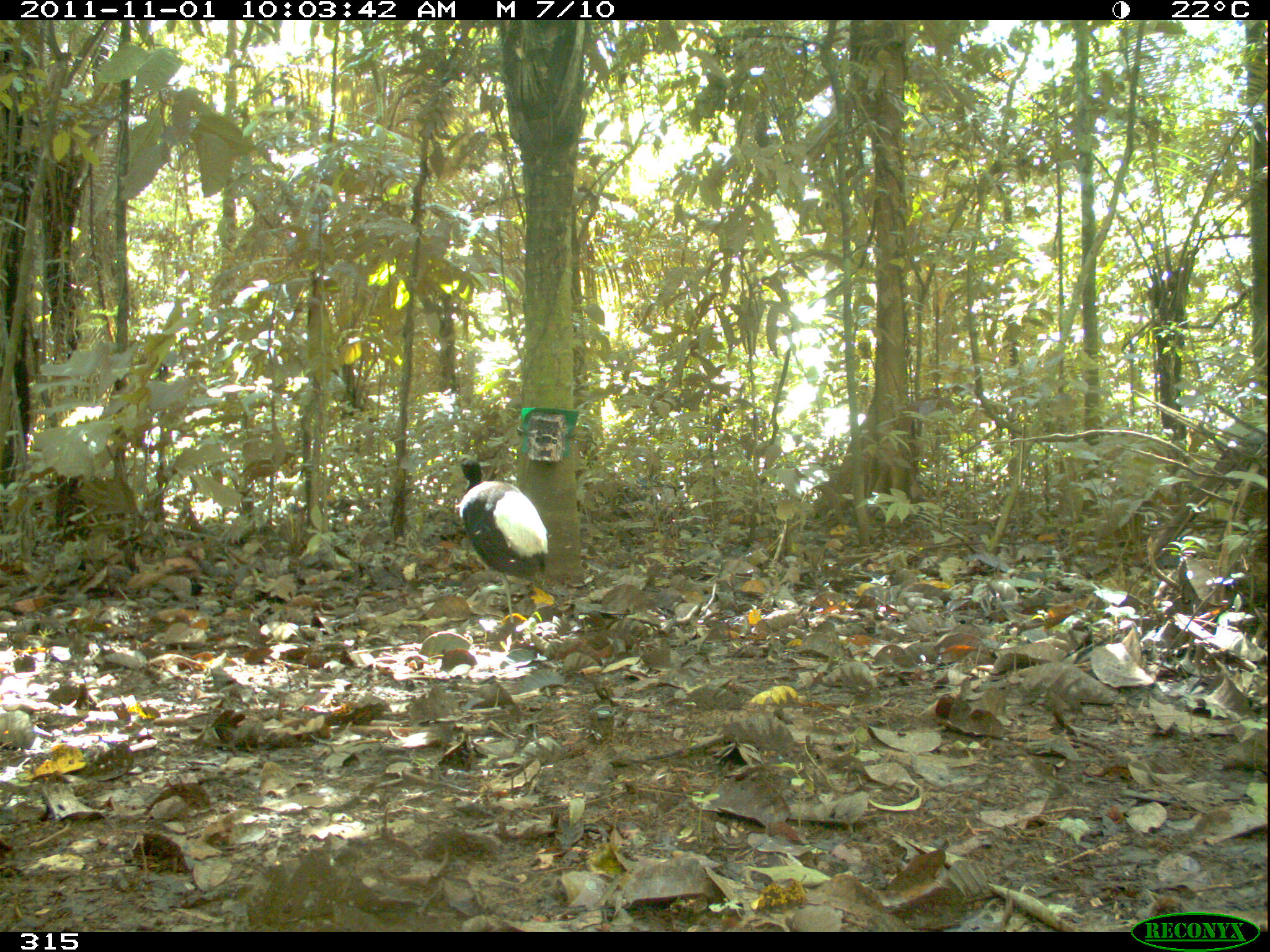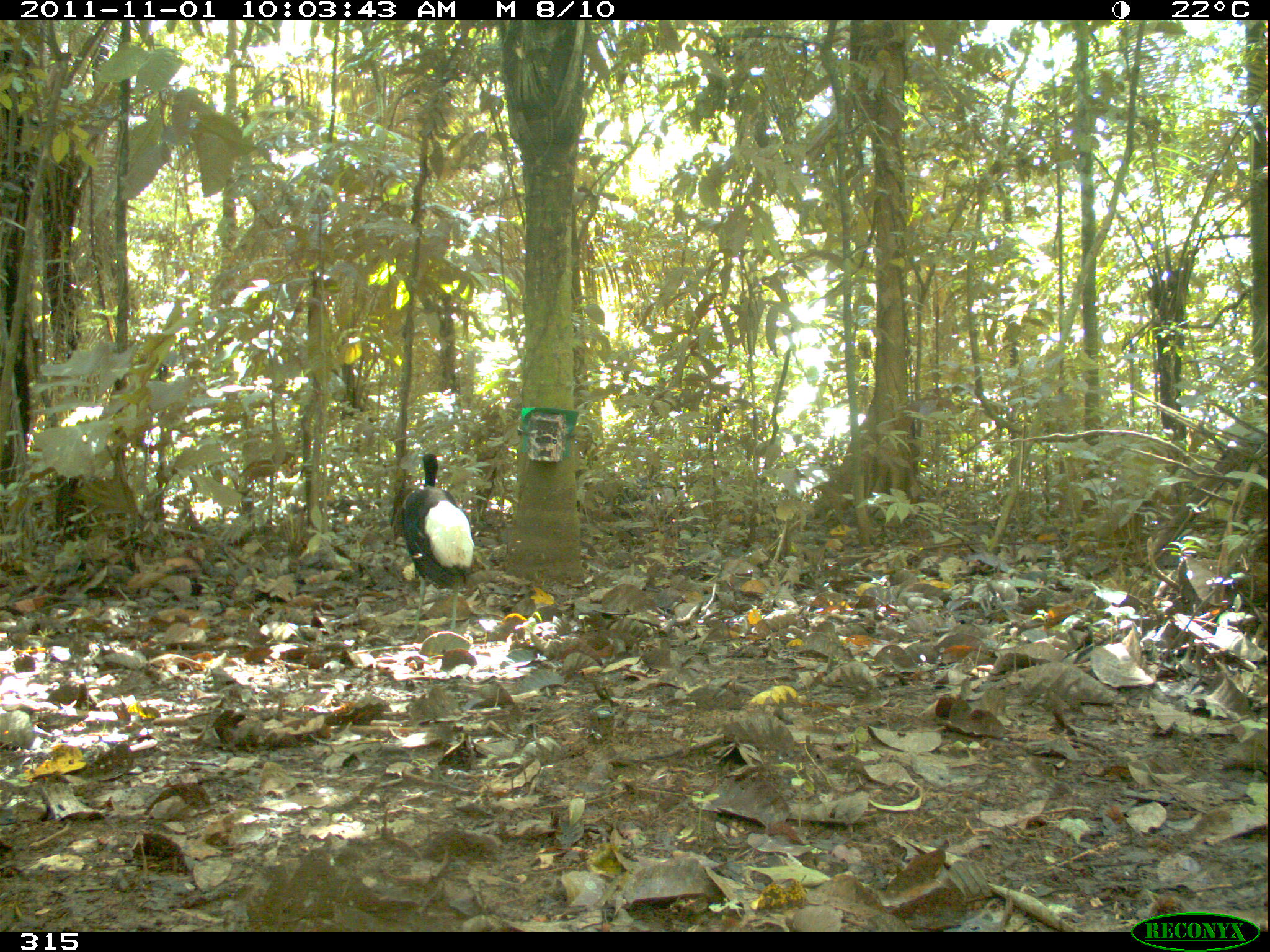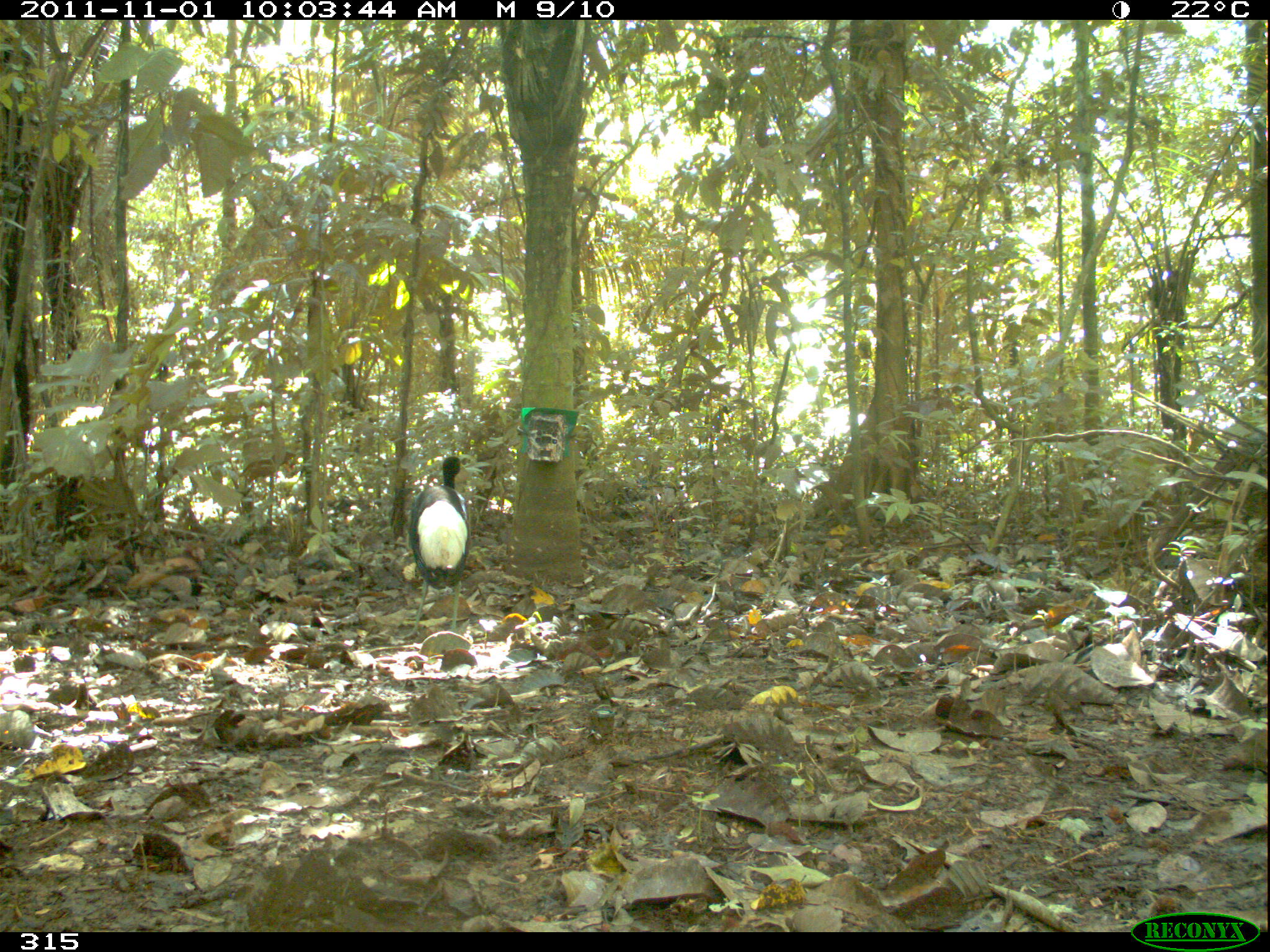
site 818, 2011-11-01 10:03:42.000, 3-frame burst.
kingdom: Animalia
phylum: Chordata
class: Aves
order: Gruiformes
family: Psophiidae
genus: Psophia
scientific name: Psophia leucoptera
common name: pale-winged trumpeter